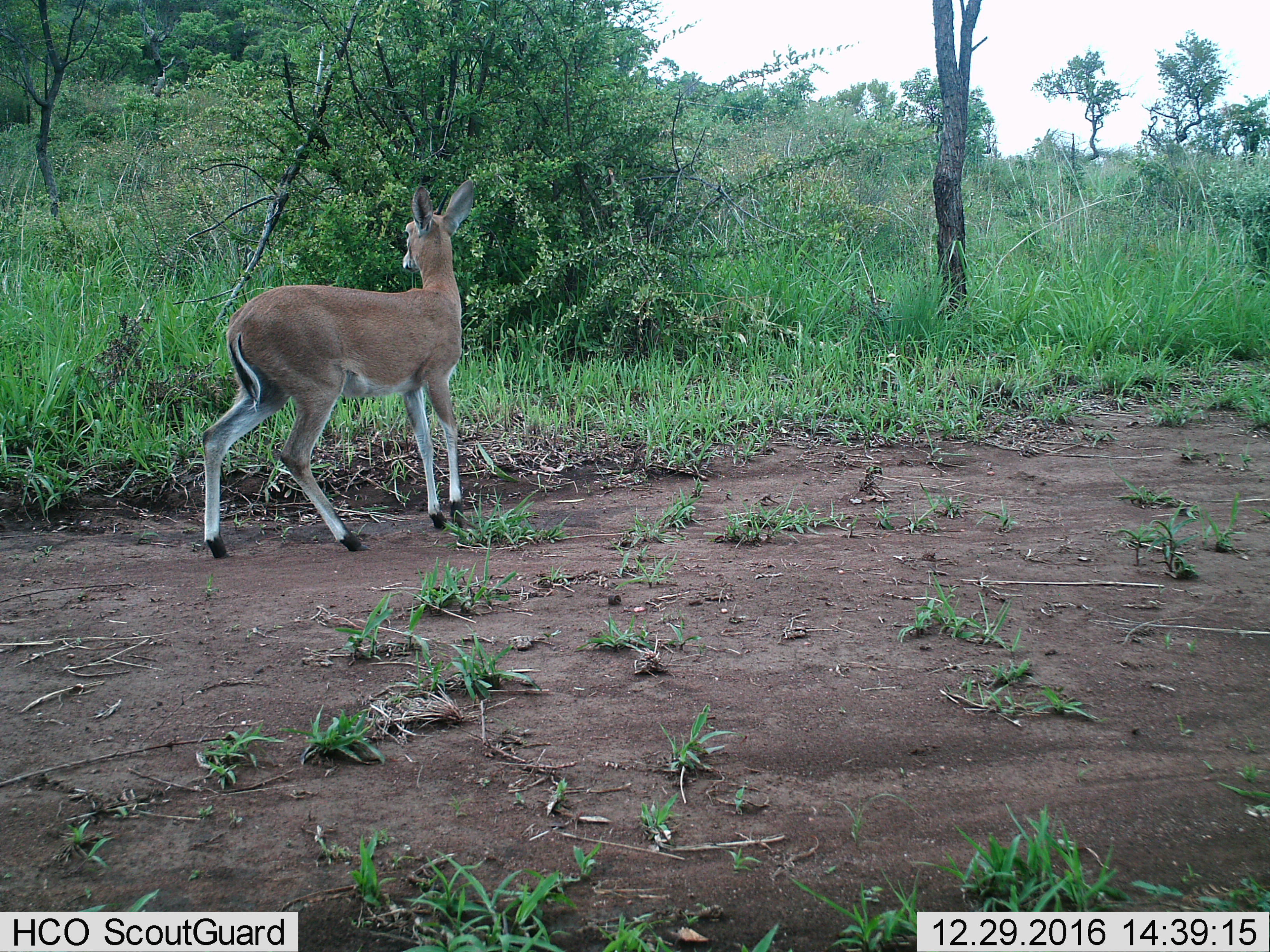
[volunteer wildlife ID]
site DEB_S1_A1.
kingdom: Animalia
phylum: Chordata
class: Mammalia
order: Artiodactyla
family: Bovidae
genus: Sylvicapra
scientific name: Sylvicapra grimmia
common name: common duiker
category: duikercommongrey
Duikercommongrey (common duiker) (Sylvicapra grimmia), count 1. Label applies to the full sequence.